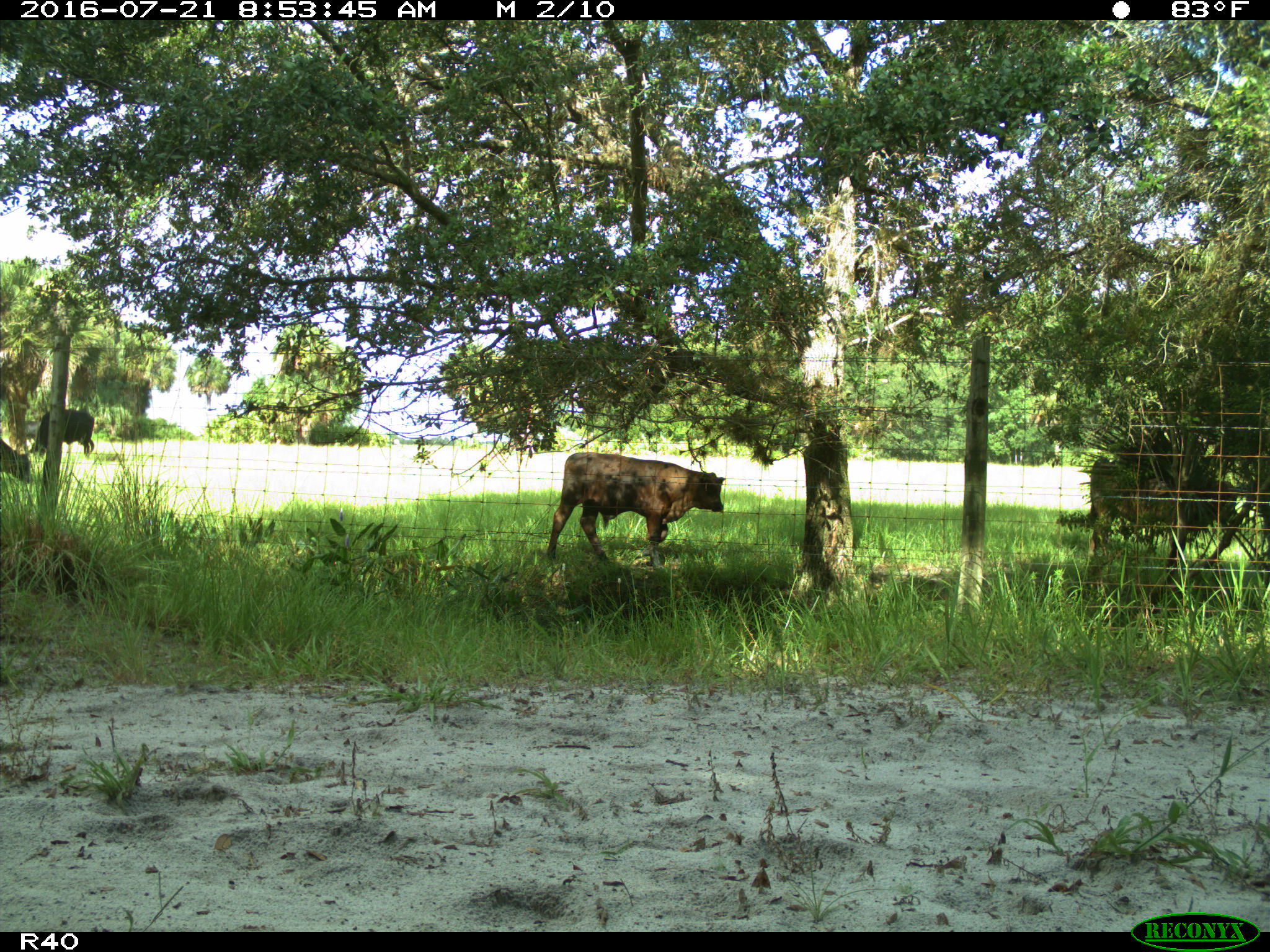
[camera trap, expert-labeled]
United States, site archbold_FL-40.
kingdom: Animalia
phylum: Chordata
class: Mammalia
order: Artiodactyla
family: Bovidae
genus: Bos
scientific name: Bos taurus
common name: domestic cow